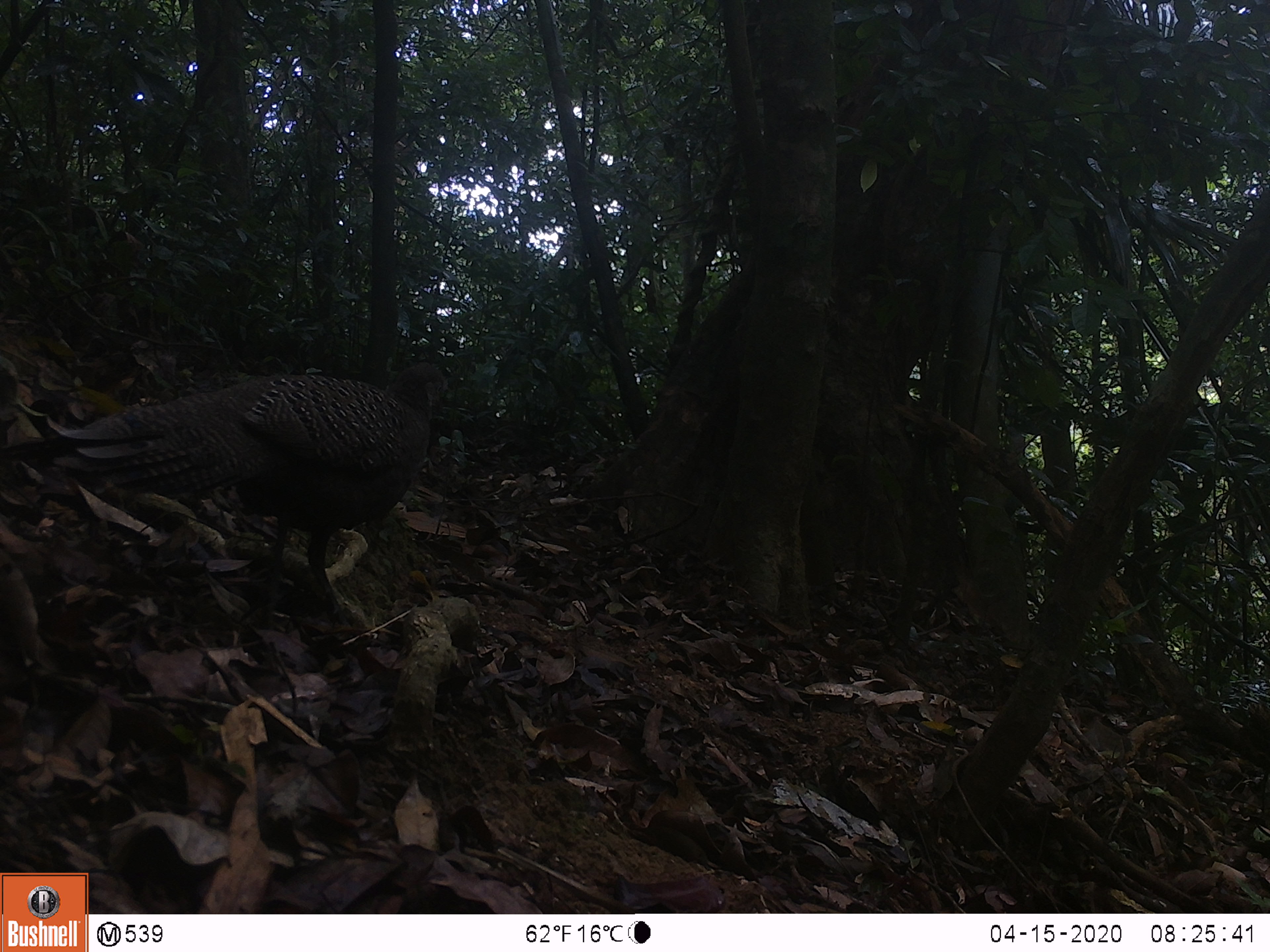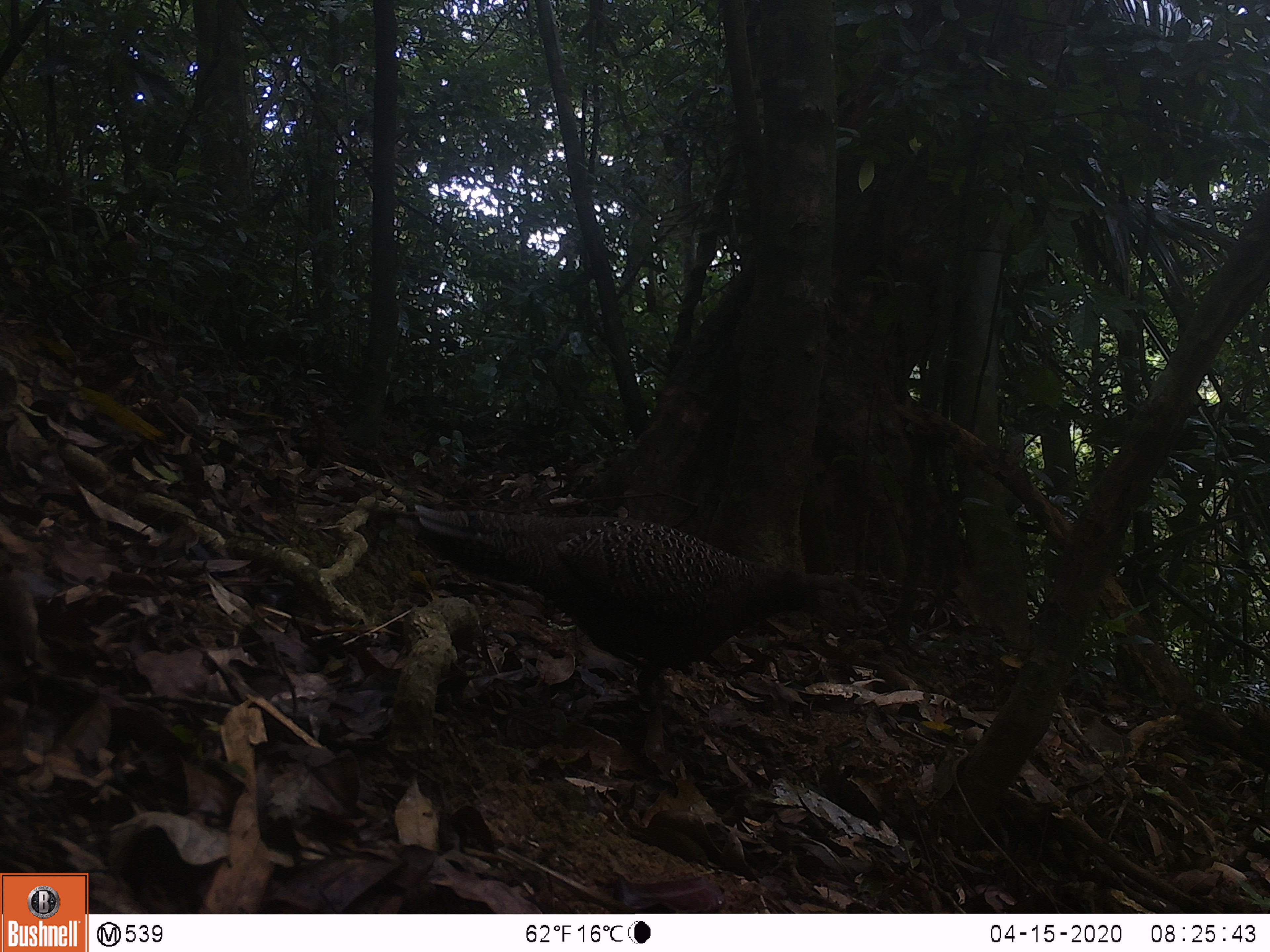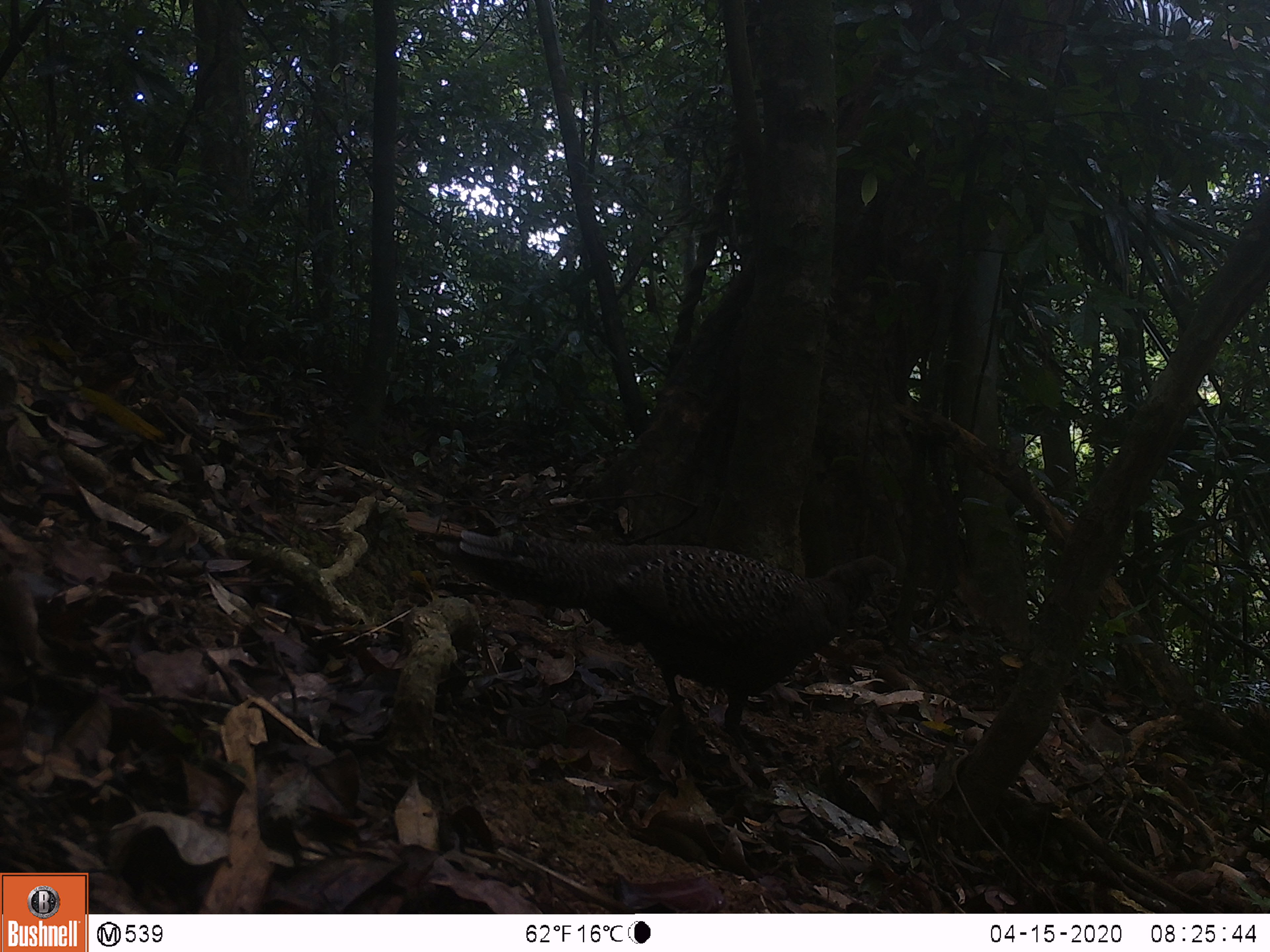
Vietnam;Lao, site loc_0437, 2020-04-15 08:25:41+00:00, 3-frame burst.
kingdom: Animalia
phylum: Chordata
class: Aves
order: Galliformes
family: Phasianidae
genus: Polyplectron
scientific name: Polyplectron bicalcaratum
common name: gray peacock-pheasant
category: grey peacock pheasant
Grey peacock pheasant (gray peacock-pheasant) (Polyplectron bicalcaratum). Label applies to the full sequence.